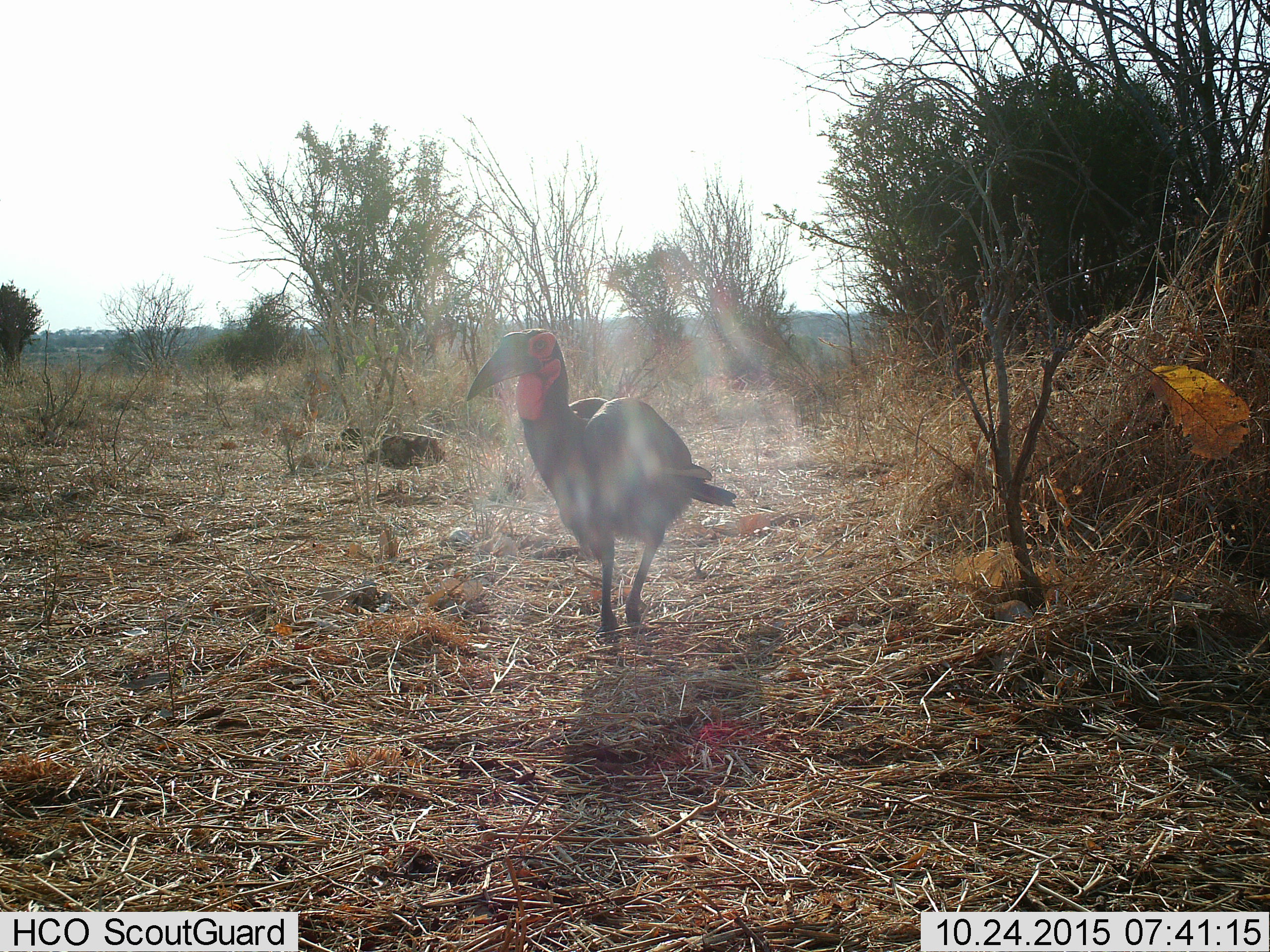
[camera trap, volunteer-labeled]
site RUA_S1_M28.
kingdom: Animalia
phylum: Chordata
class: Aves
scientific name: Aves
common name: bird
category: birdother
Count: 1.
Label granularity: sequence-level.